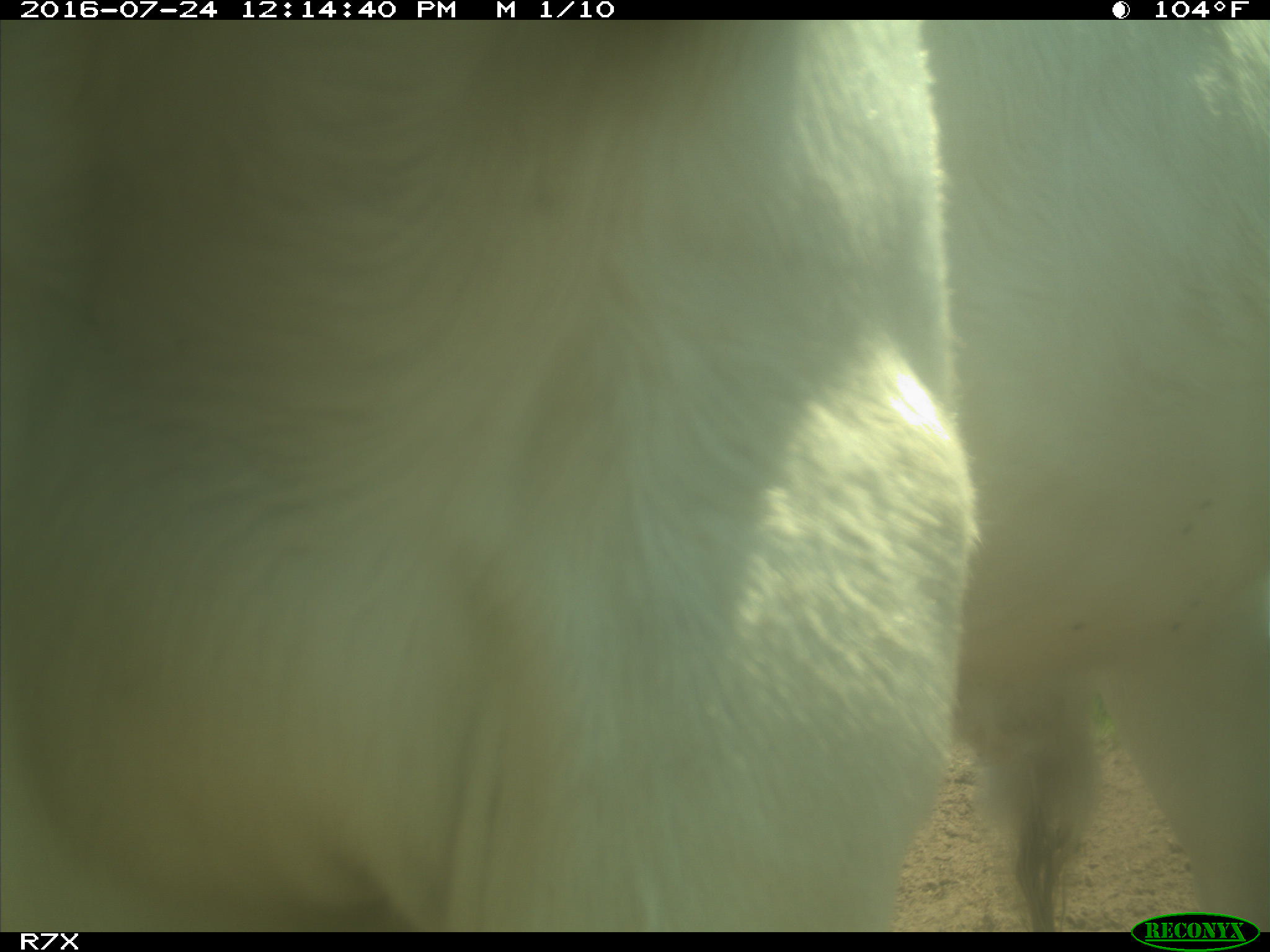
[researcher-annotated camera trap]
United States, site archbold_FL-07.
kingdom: Animalia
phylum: Chordata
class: Mammalia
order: Artiodactyla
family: Bovidae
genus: Bos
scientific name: Bos taurus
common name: domestic cow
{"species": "Bos taurus (domestic cow)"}